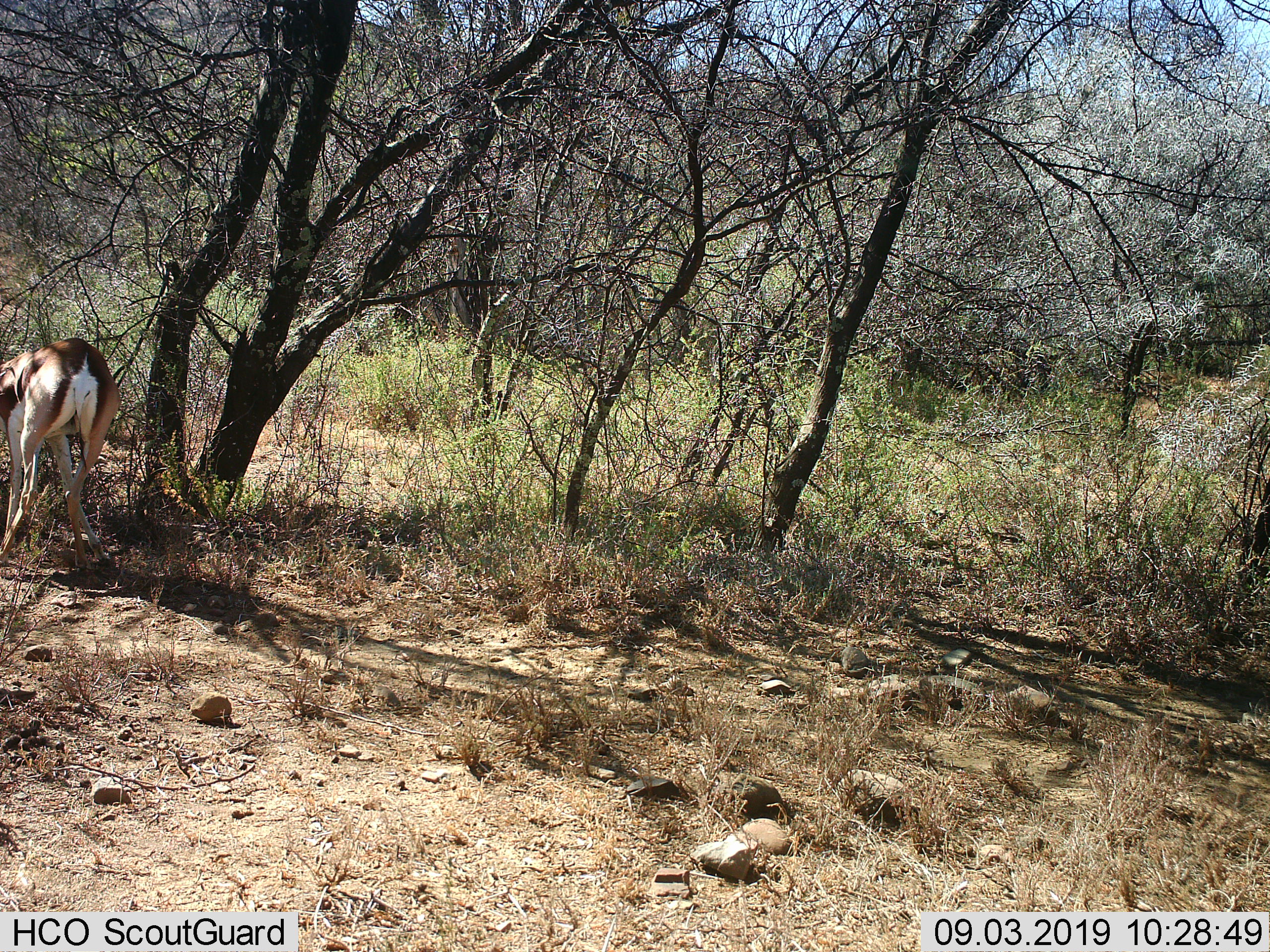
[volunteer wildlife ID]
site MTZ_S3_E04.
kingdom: Animalia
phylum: Chordata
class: Mammalia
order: Artiodactyla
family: Bovidae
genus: Antidorcas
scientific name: Antidorcas marsupialis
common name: springbok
Springbok (Antidorcas marsupialis), count 1. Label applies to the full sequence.